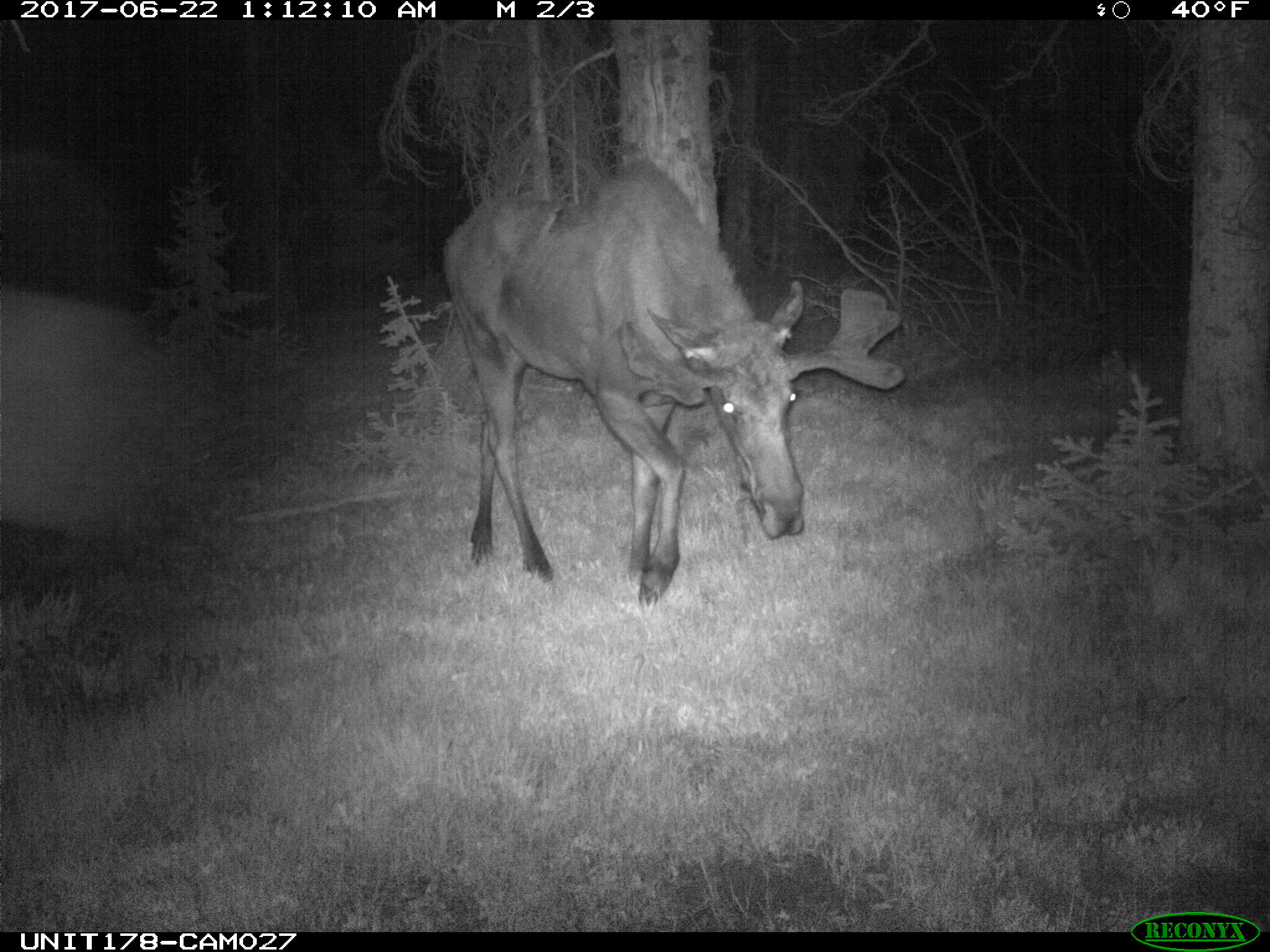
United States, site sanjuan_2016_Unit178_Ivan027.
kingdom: Animalia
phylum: Chordata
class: Mammalia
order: Artiodactyla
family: Cervidae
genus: Alces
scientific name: Alces alces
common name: moose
Alces alces (moose).